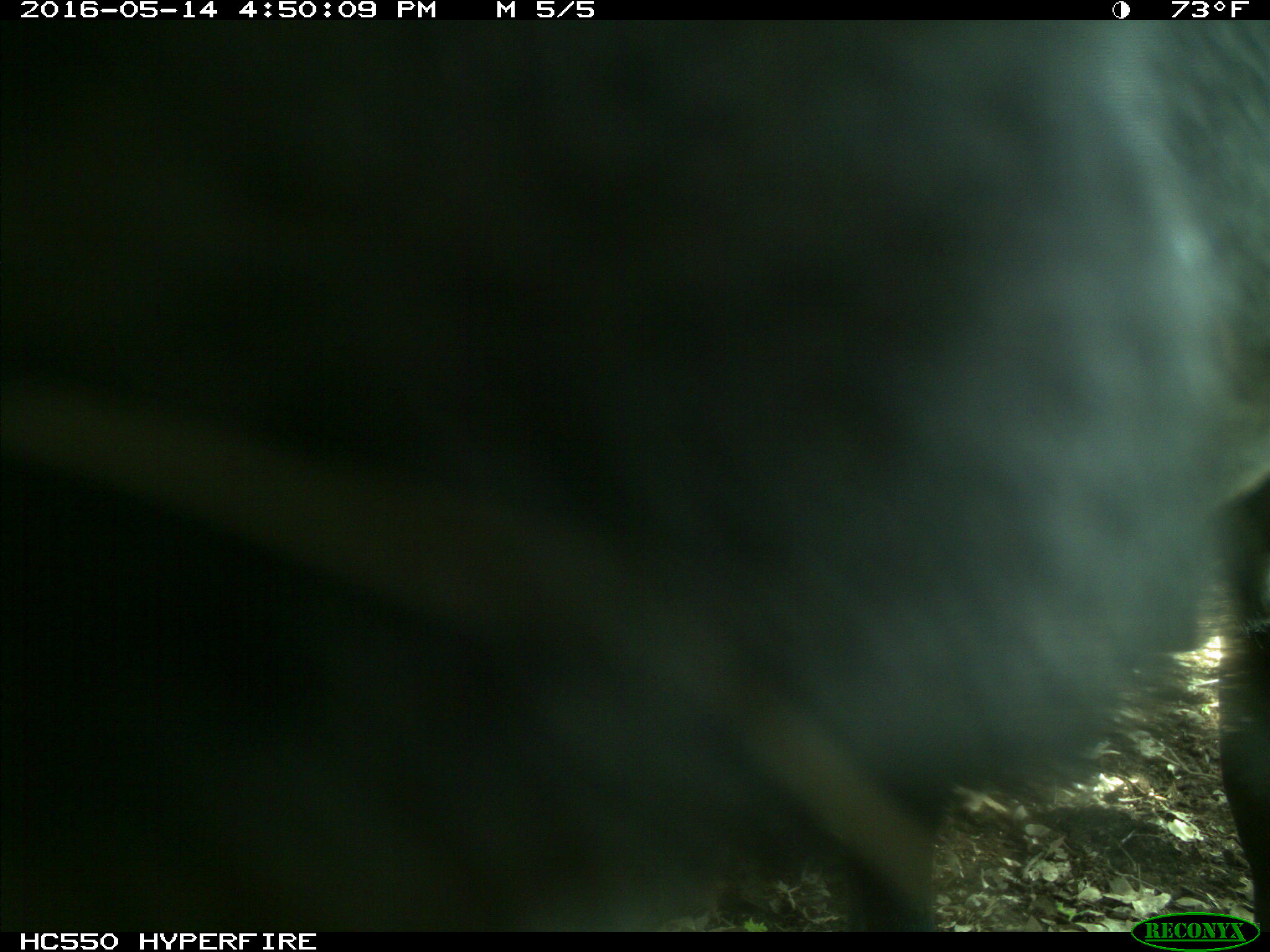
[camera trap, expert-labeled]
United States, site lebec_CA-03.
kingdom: Animalia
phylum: Chordata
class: Mammalia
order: Artiodactyla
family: Bovidae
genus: Bos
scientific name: Bos taurus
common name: domestic cow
Bos taurus (domestic cow).